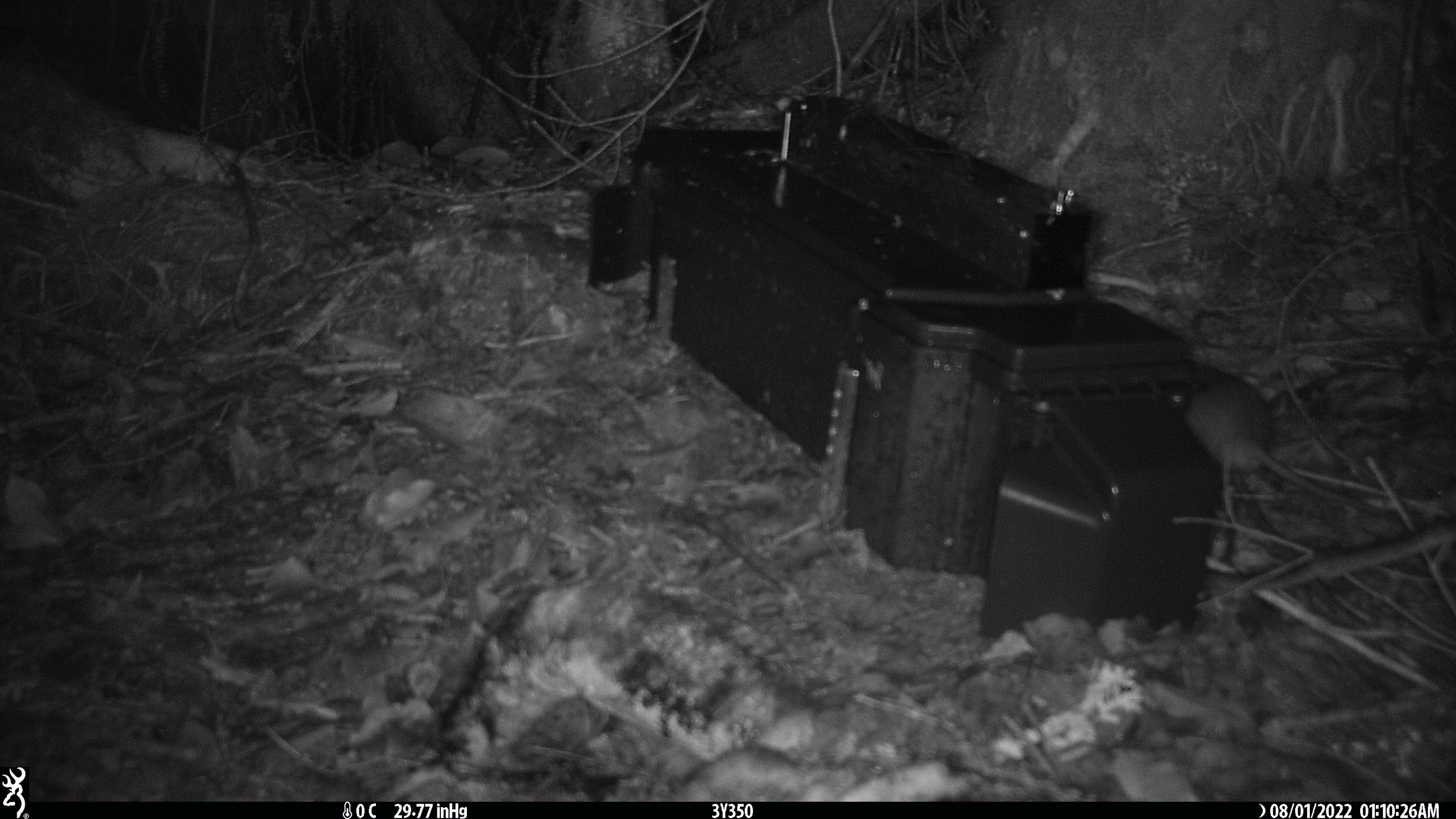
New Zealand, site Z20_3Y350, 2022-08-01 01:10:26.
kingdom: Animalia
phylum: Chordata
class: Mammalia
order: Rodentia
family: Muridae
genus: Rattus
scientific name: Rattus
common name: rat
Rat (Rattus).